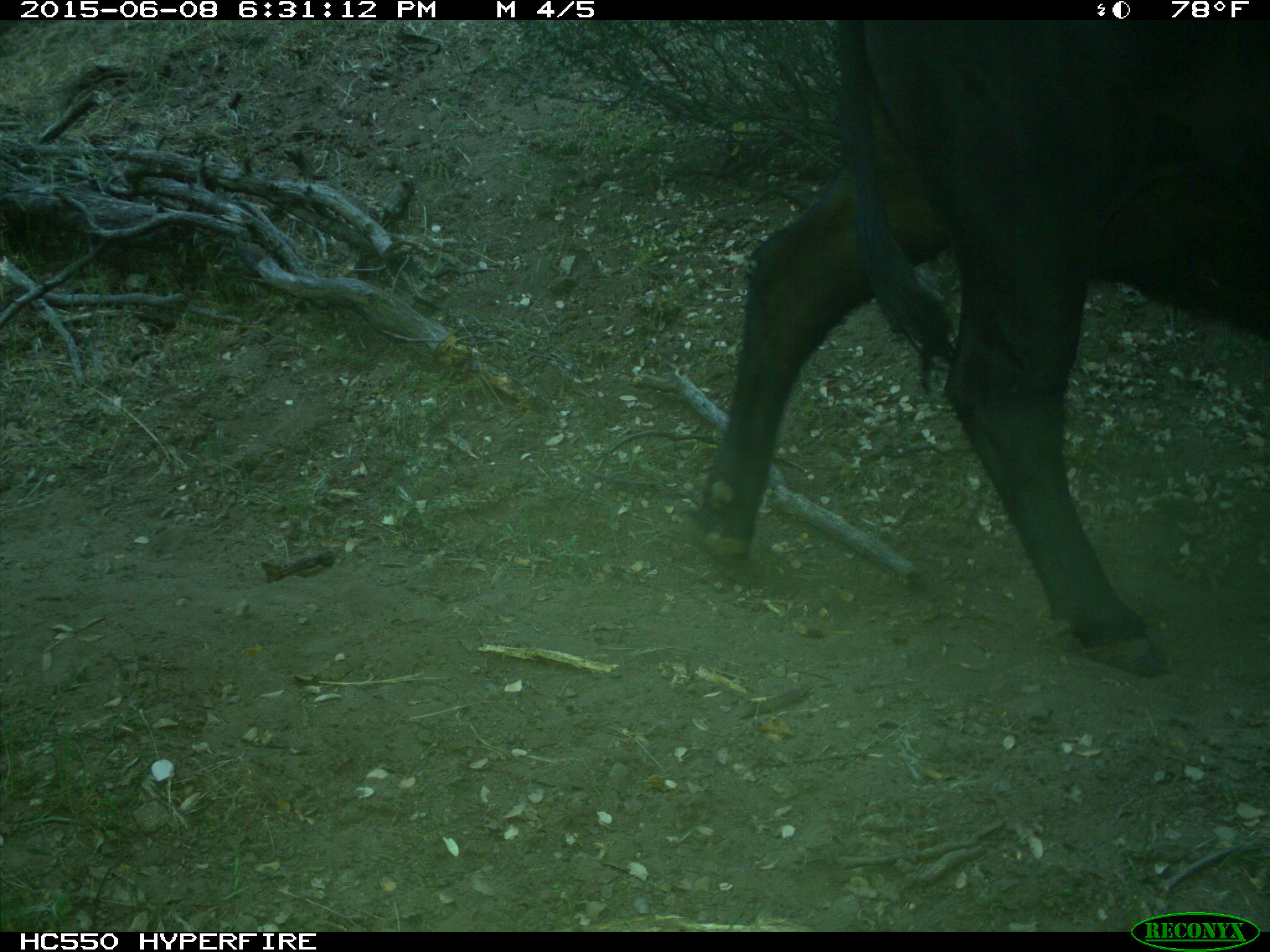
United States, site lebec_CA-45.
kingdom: Animalia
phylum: Chordata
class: Mammalia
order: Artiodactyla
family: Bovidae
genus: Bos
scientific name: Bos taurus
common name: domestic cow